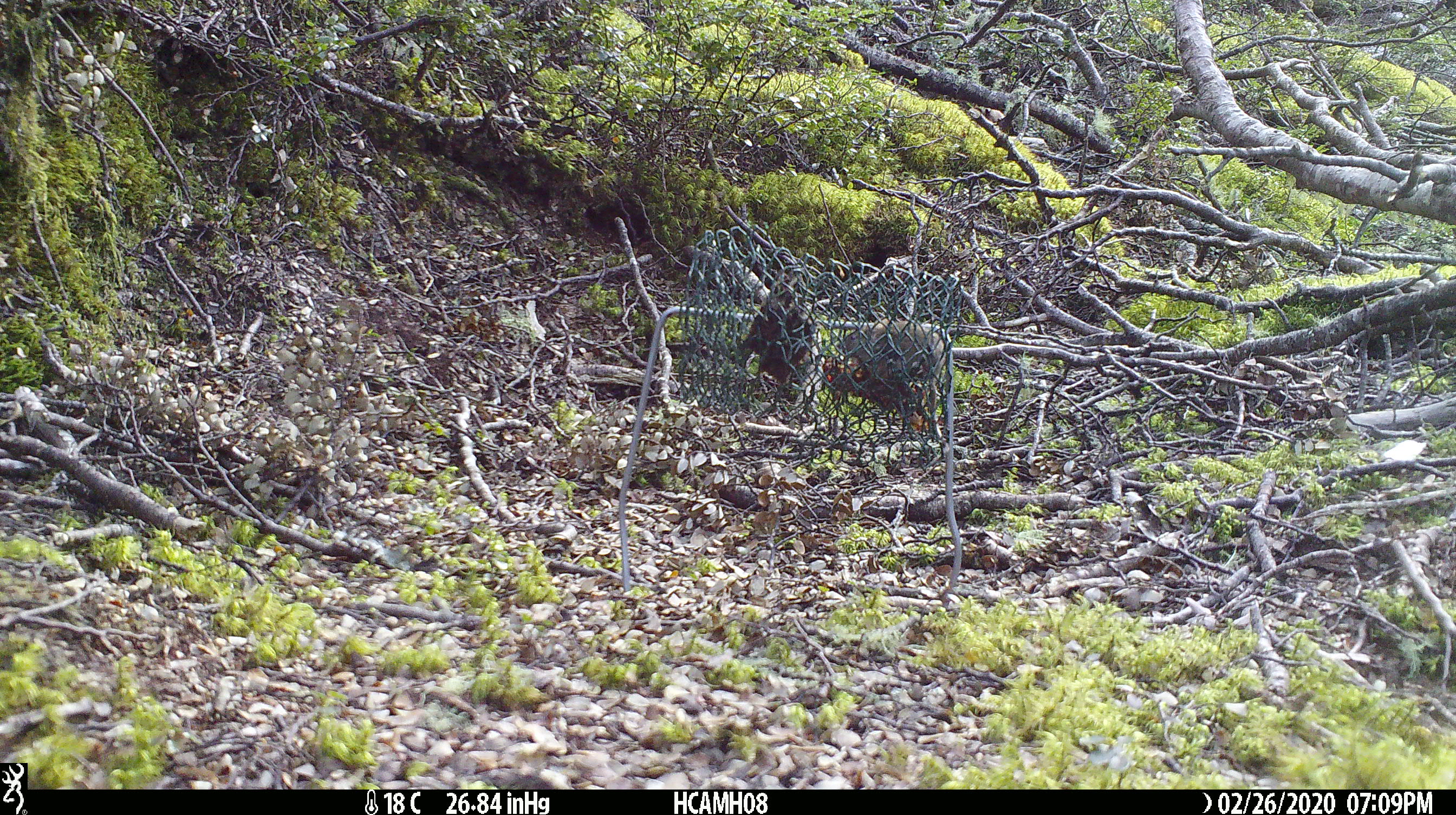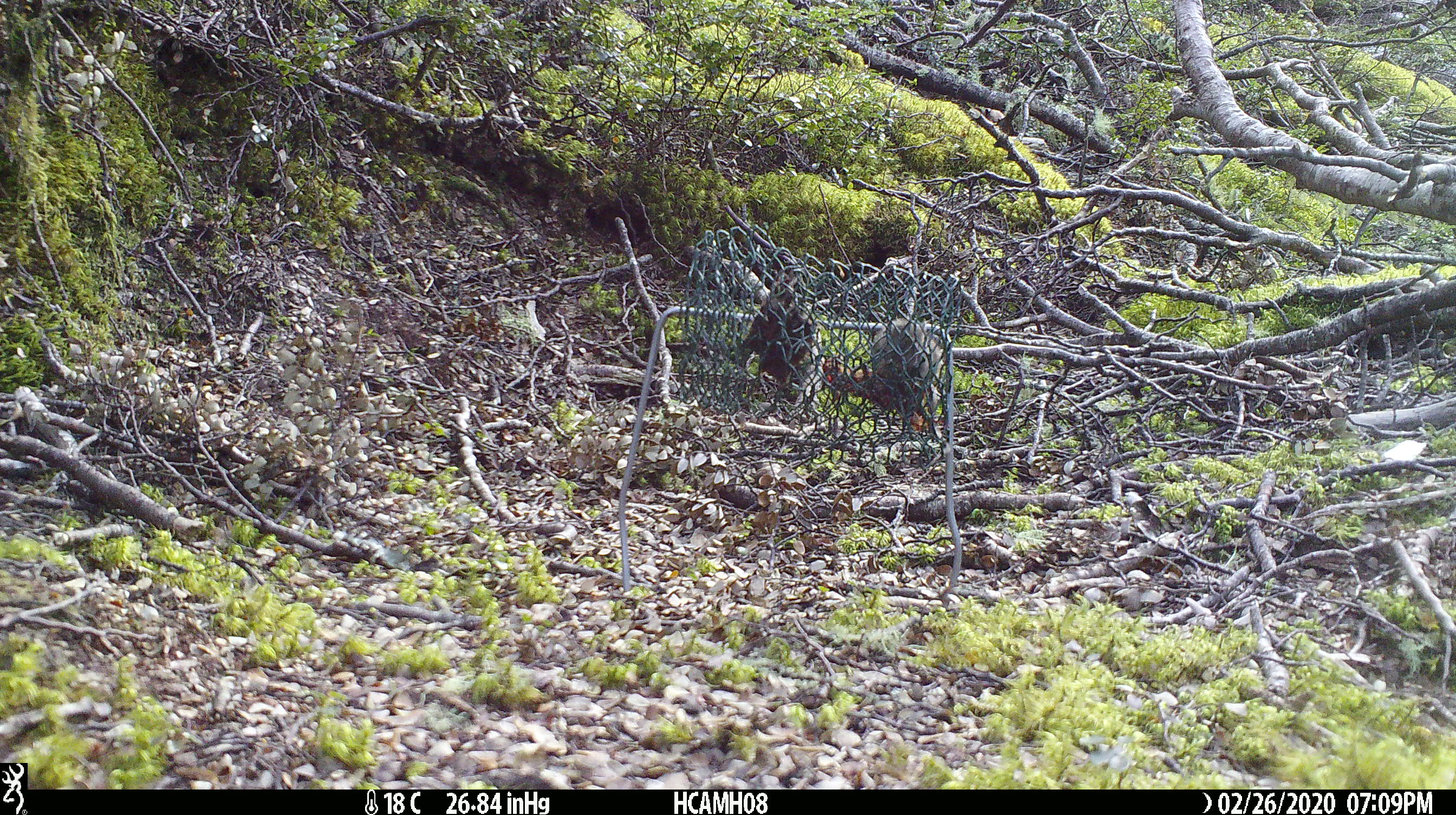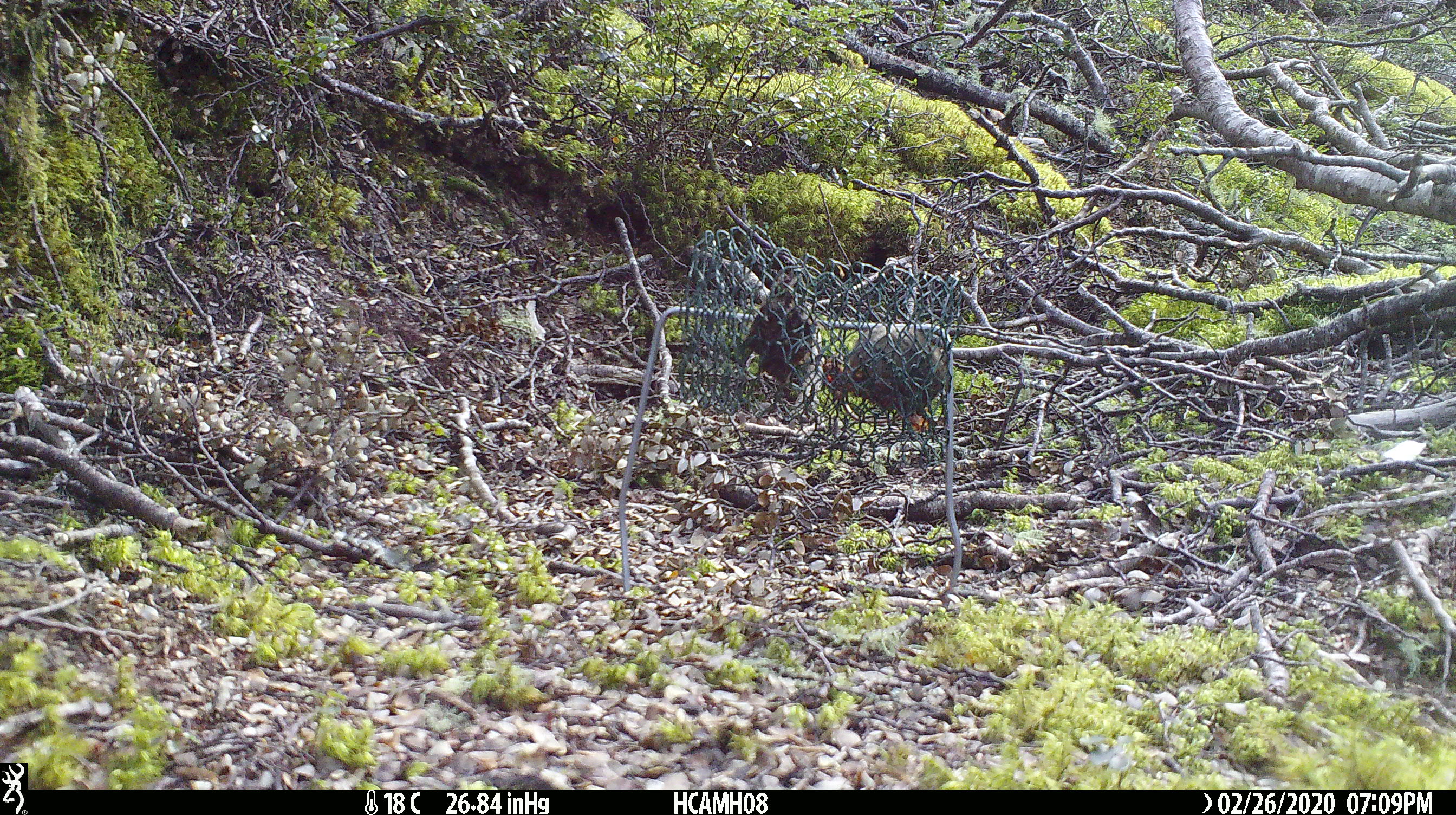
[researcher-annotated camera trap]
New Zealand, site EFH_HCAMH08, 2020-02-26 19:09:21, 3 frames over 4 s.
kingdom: Animalia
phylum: Chordata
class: Mammalia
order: Rodentia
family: Muridae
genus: Mus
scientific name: Mus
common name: mouse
Mouse (Mus).